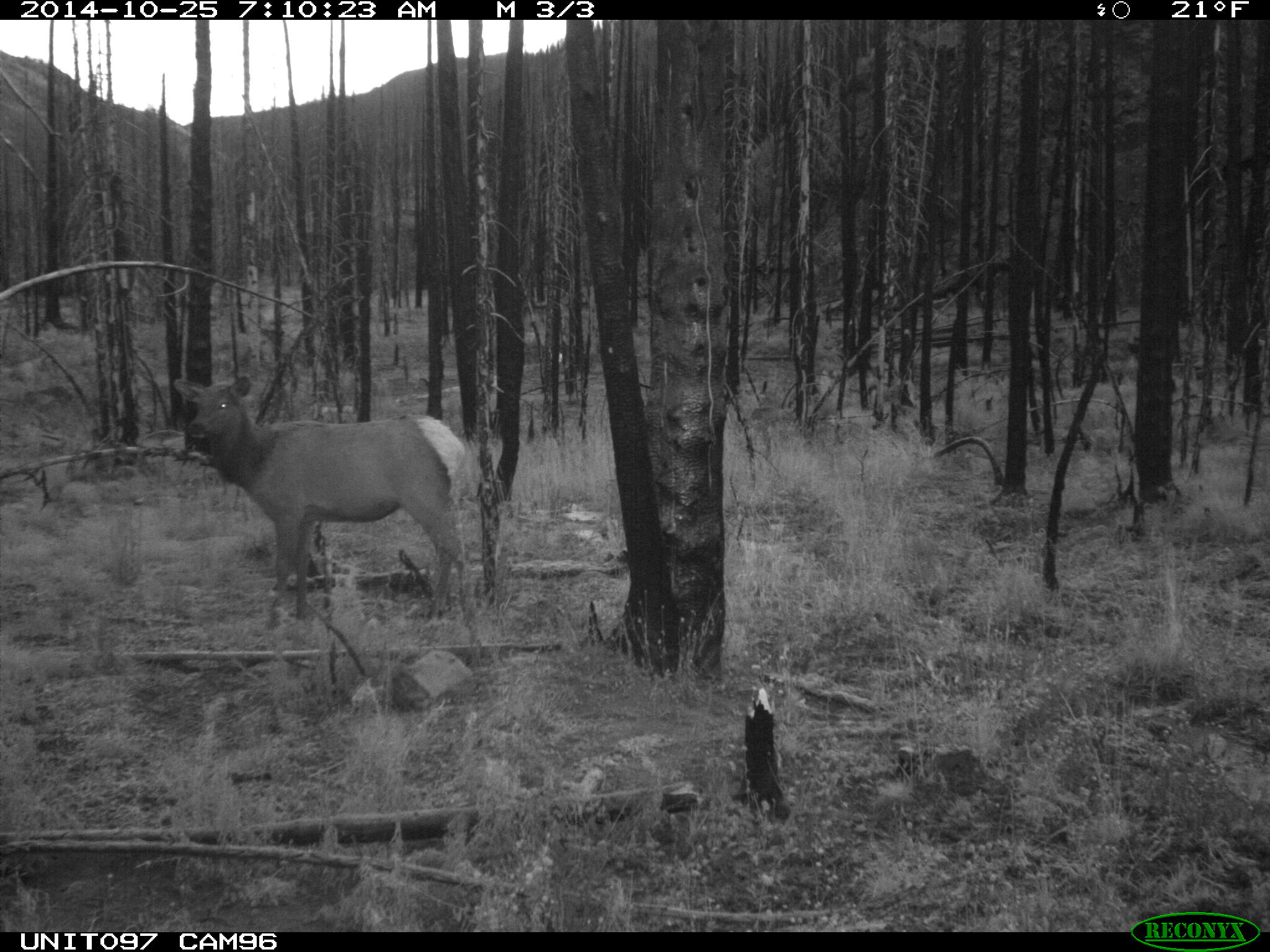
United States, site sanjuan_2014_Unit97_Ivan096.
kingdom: Animalia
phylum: Chordata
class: Mammalia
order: Artiodactyla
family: Cervidae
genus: Cervus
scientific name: Cervus elaphus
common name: red deer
Cervus elaphus (red deer).